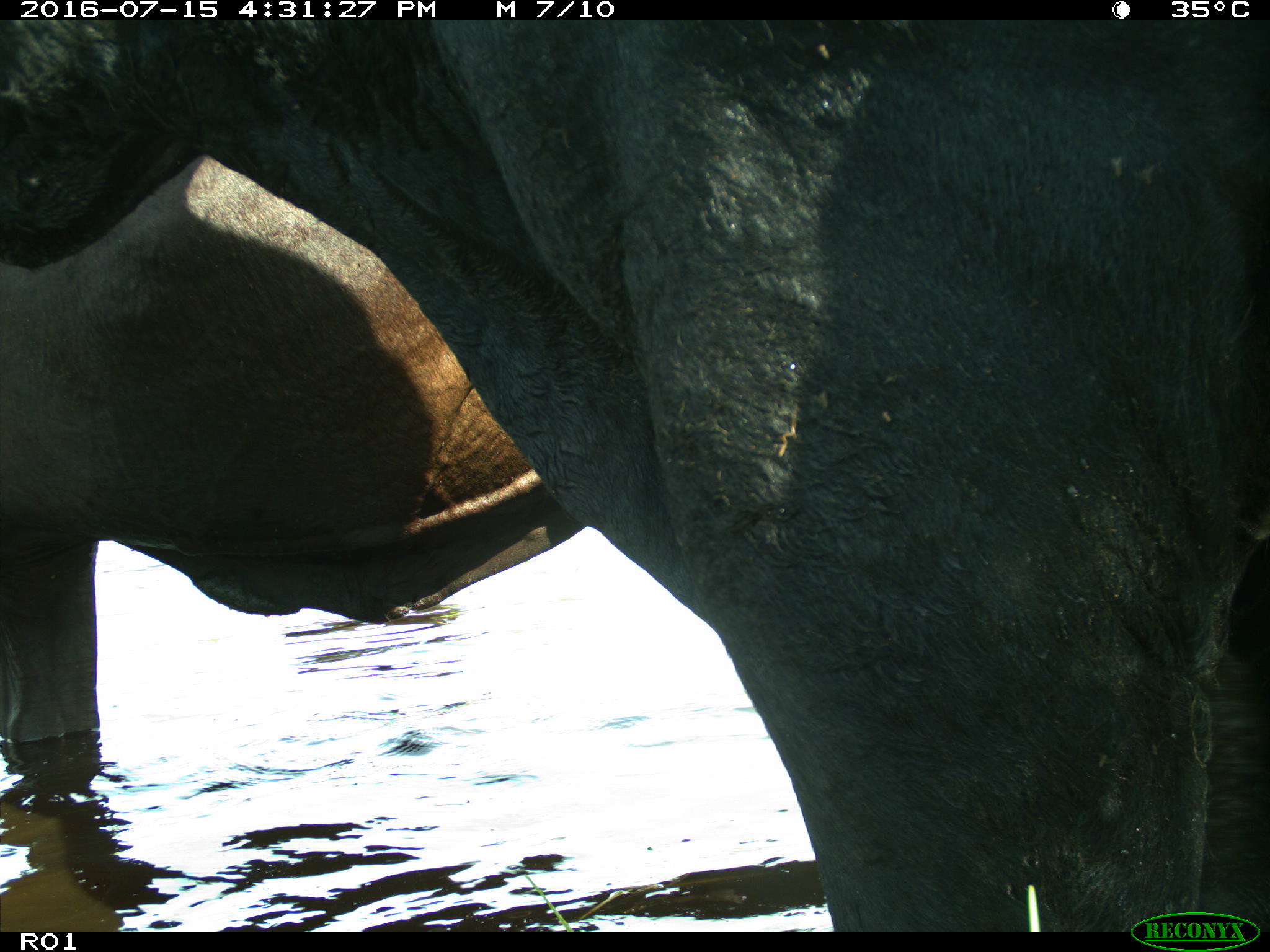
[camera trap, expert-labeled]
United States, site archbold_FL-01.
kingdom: Animalia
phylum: Chordata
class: Mammalia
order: Artiodactyla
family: Bovidae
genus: Bos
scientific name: Bos taurus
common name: domestic cow